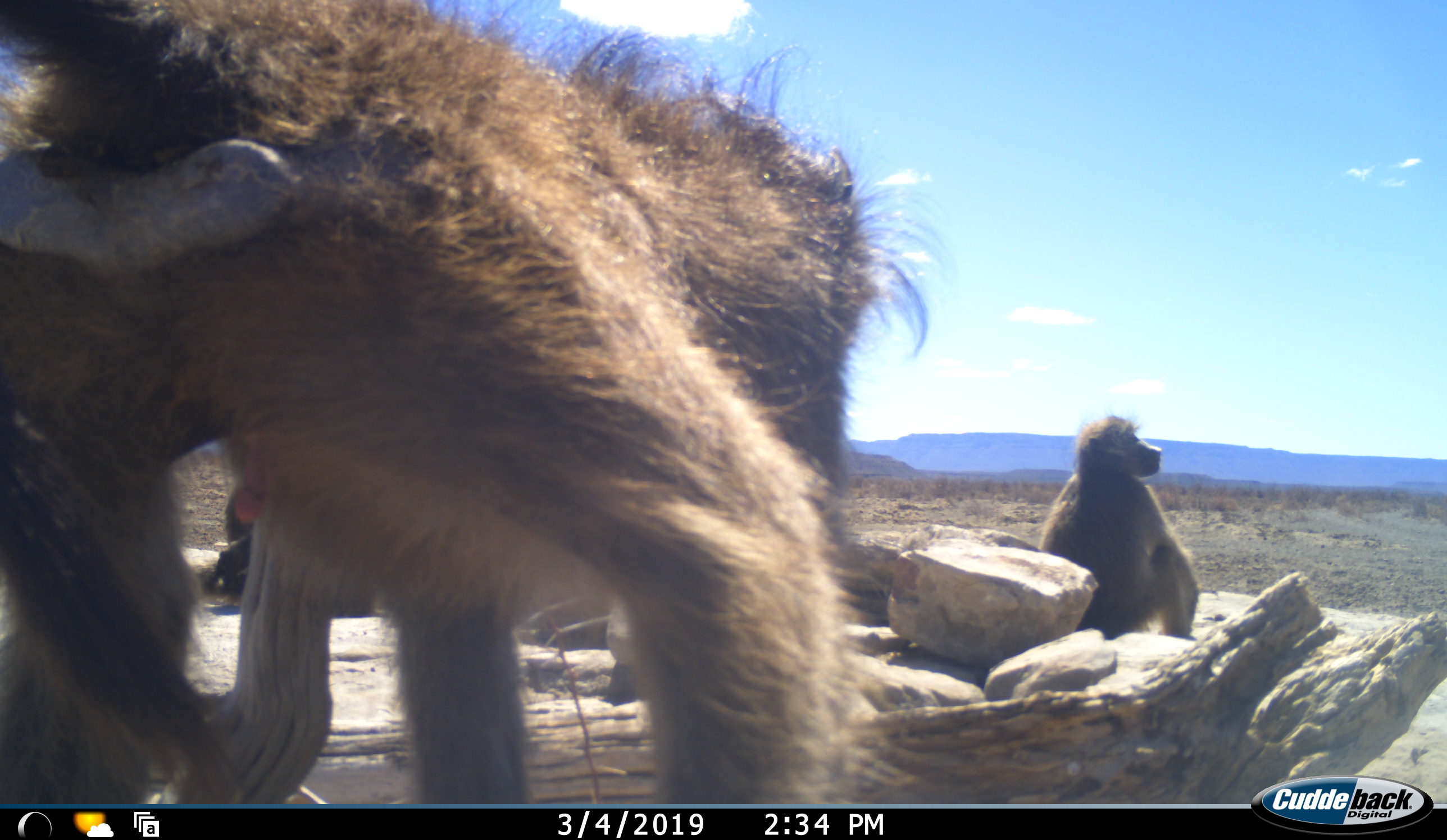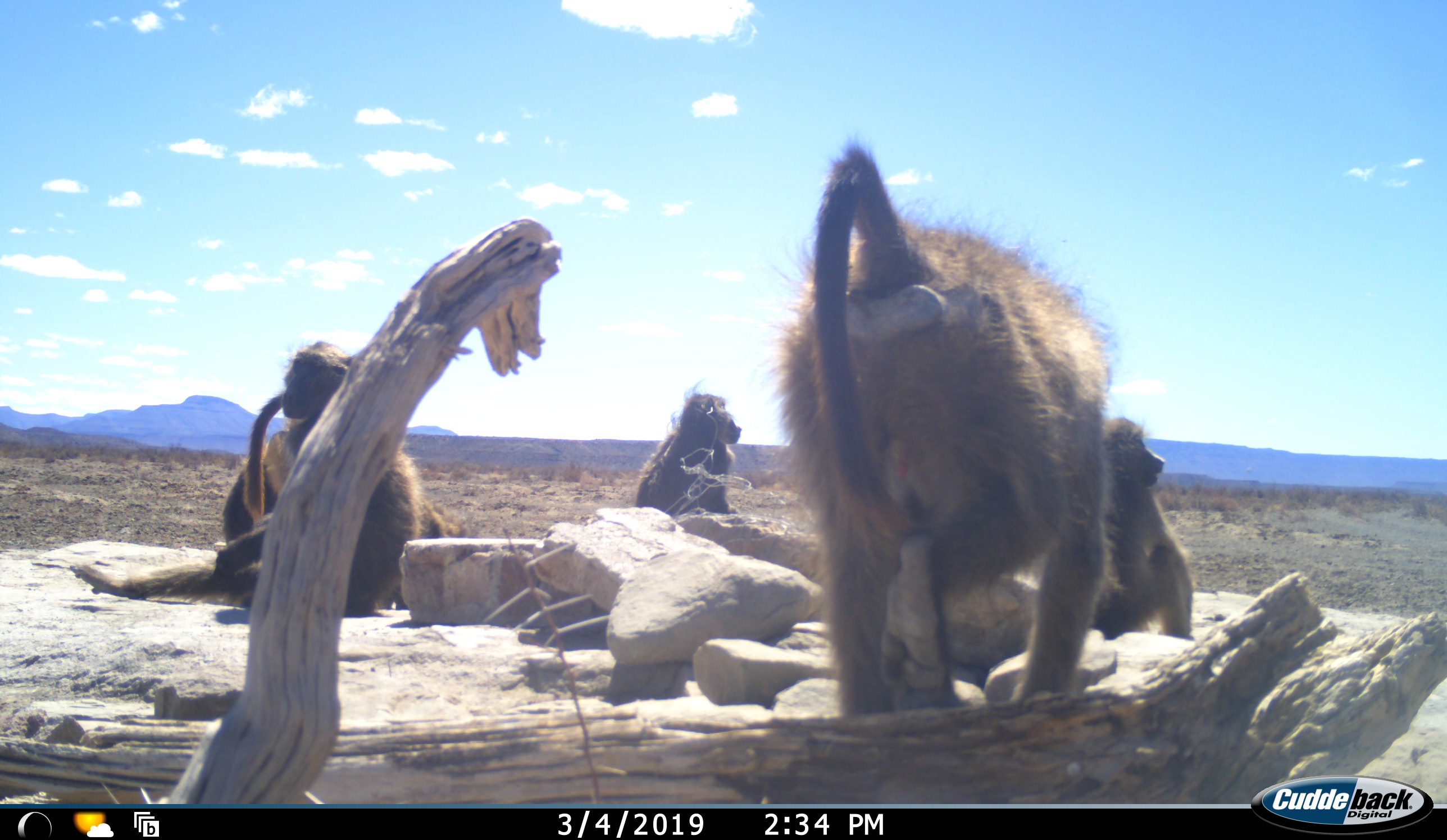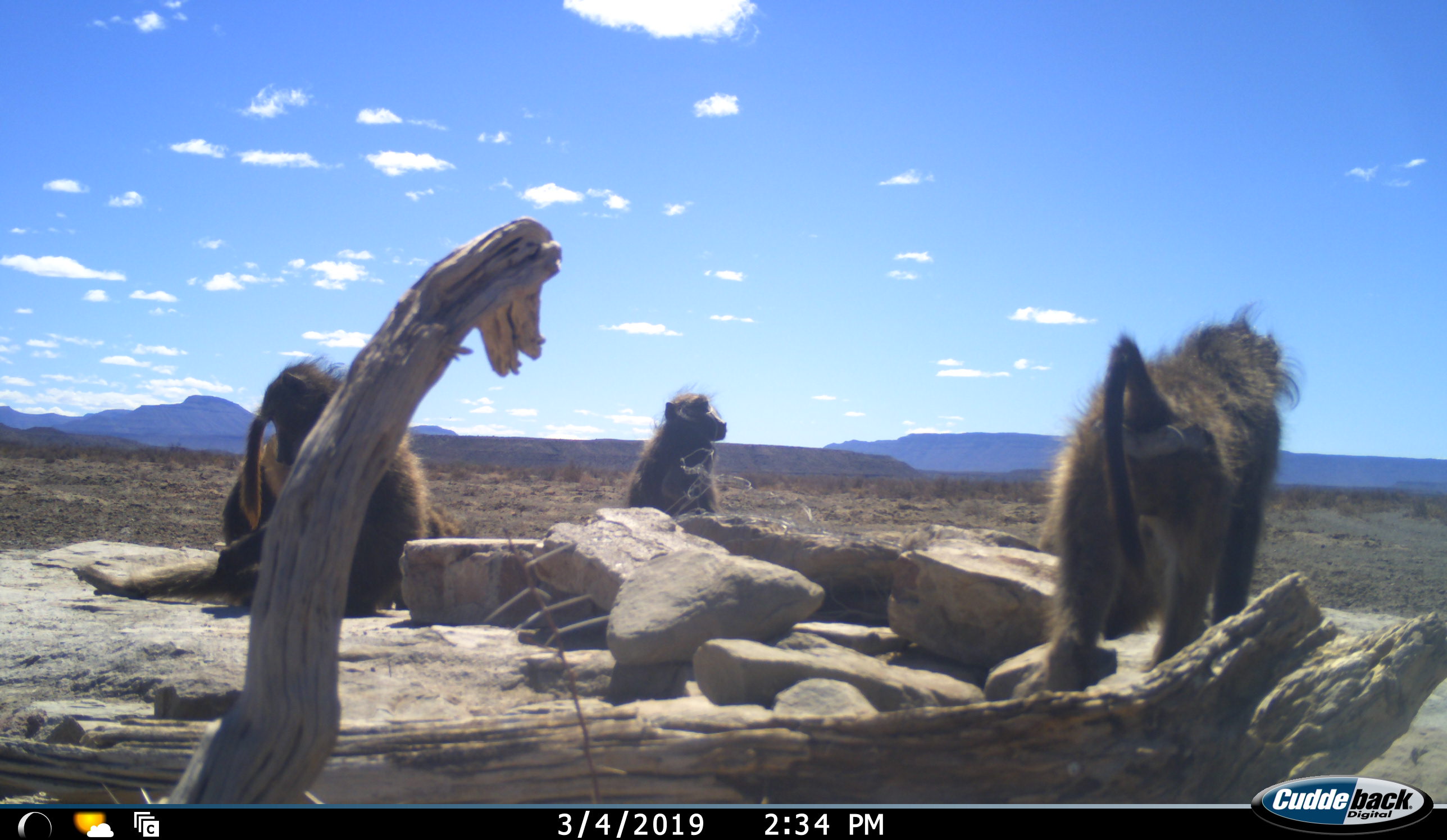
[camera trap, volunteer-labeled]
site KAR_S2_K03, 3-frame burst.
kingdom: Animalia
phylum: Chordata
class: Mammalia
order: Primates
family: Cercopithecidae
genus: Papio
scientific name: Papio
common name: baboon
Baboon (Papio), count 5. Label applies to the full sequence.